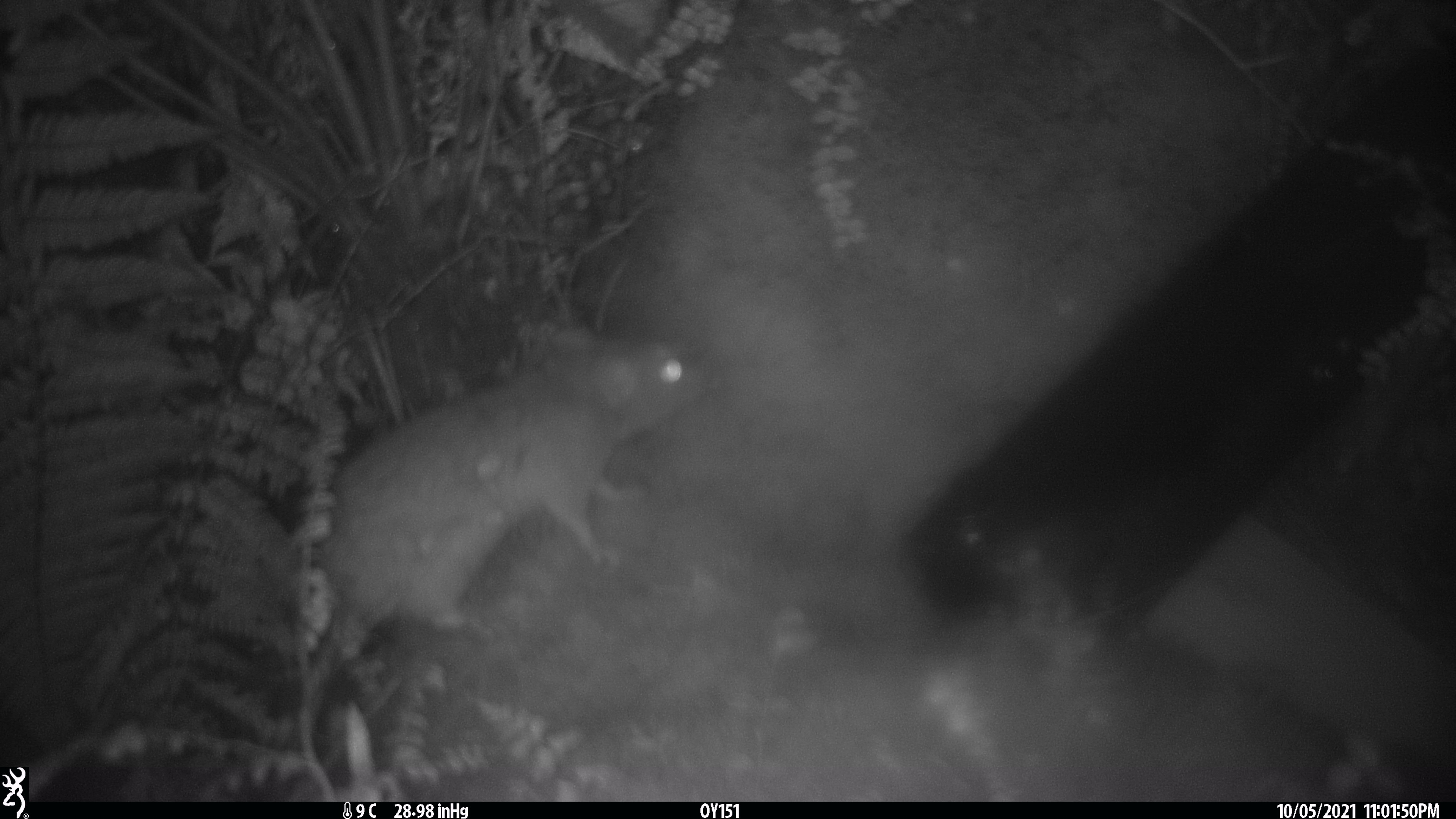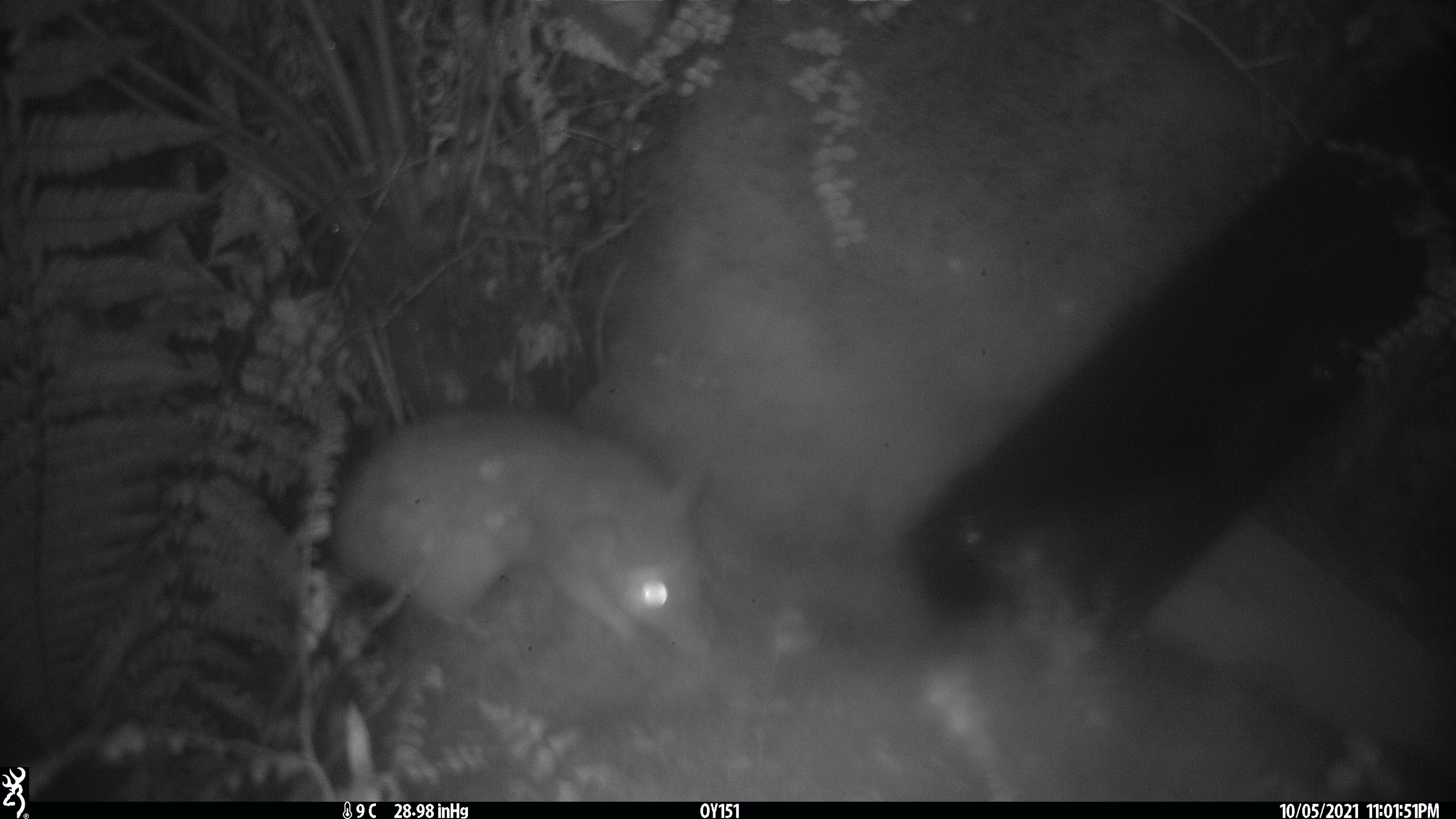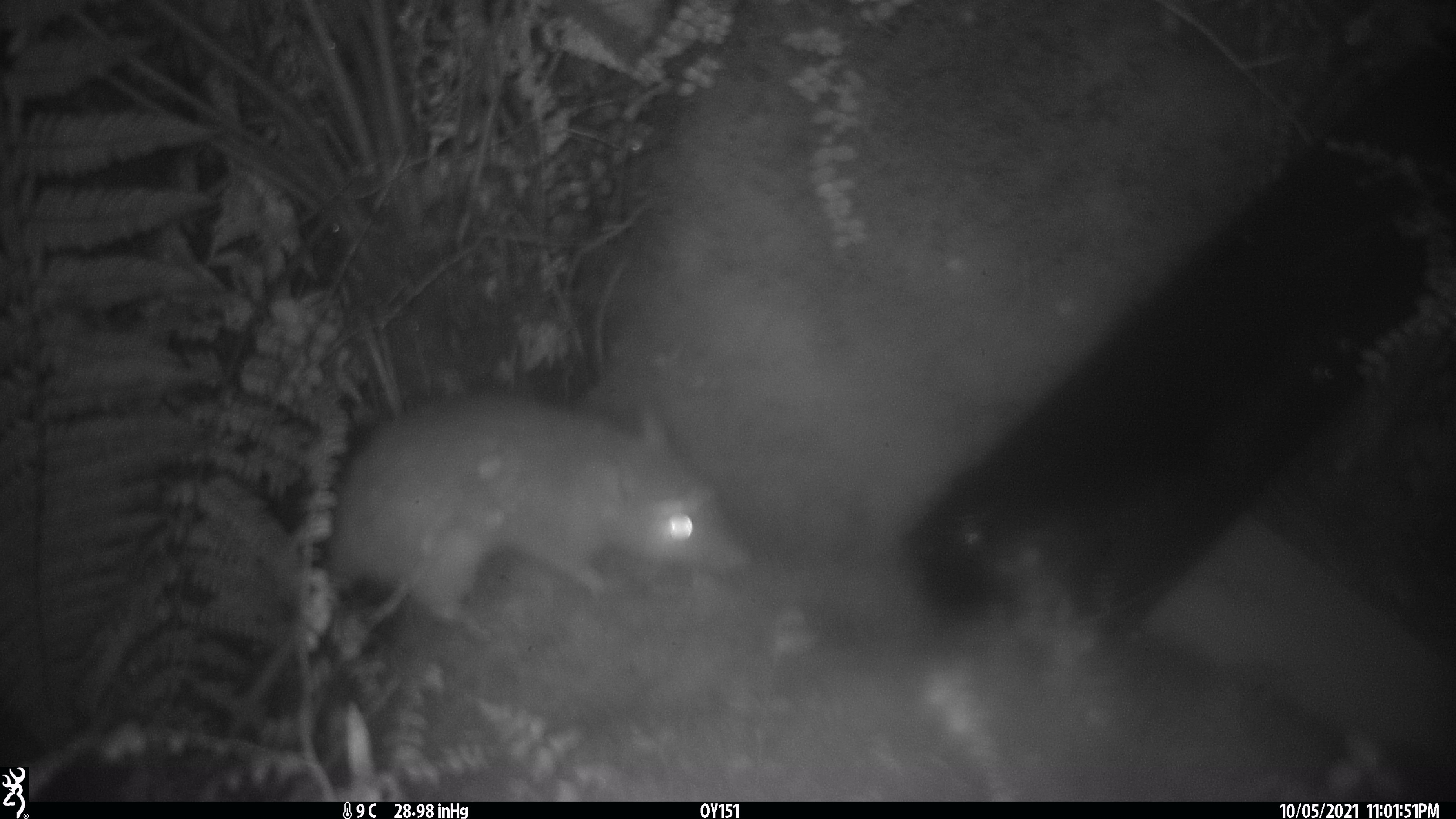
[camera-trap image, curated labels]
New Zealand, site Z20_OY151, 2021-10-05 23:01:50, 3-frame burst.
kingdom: Animalia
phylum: Chordata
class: Mammalia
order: Rodentia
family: Muridae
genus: Rattus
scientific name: Rattus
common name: rat